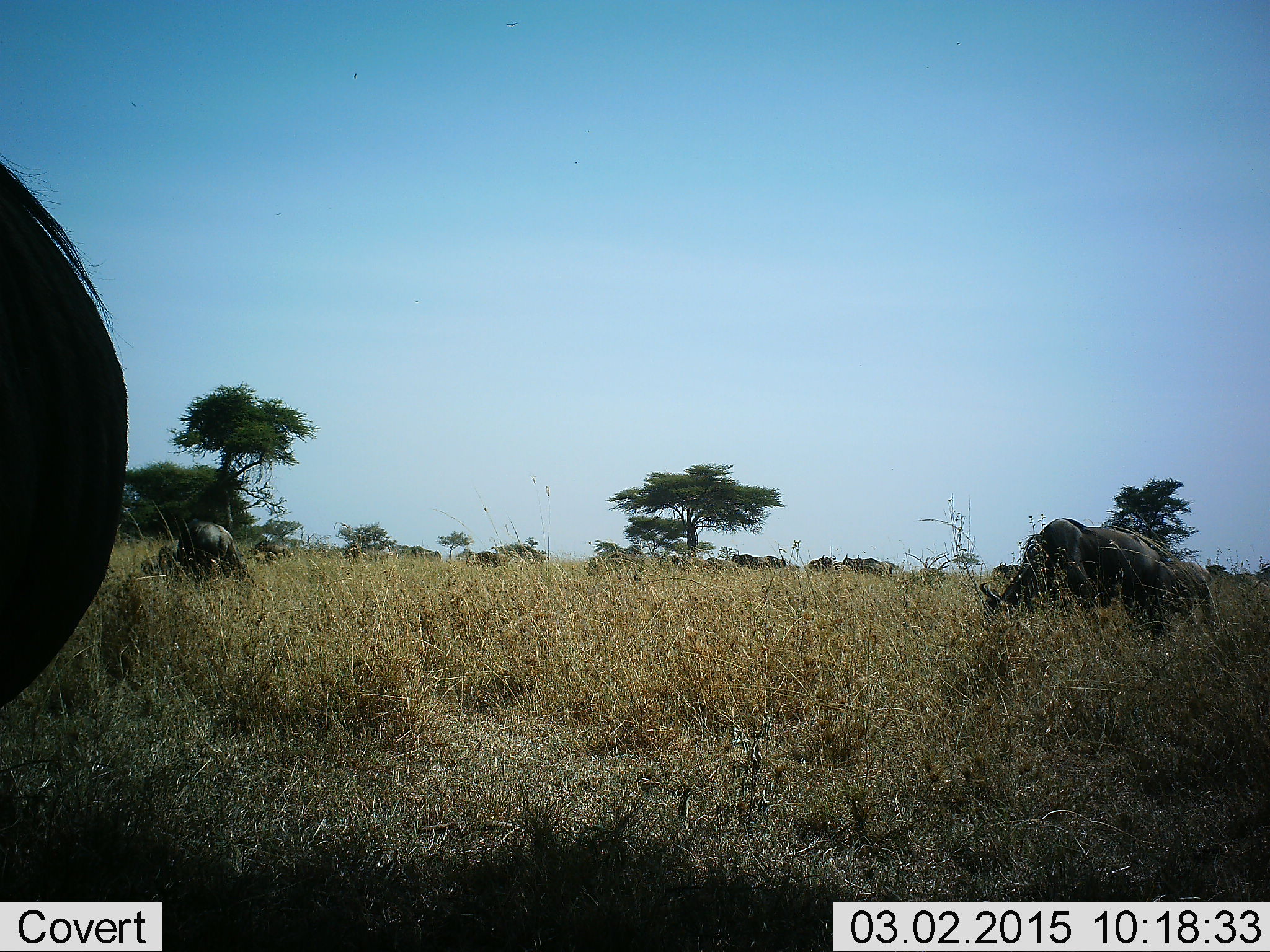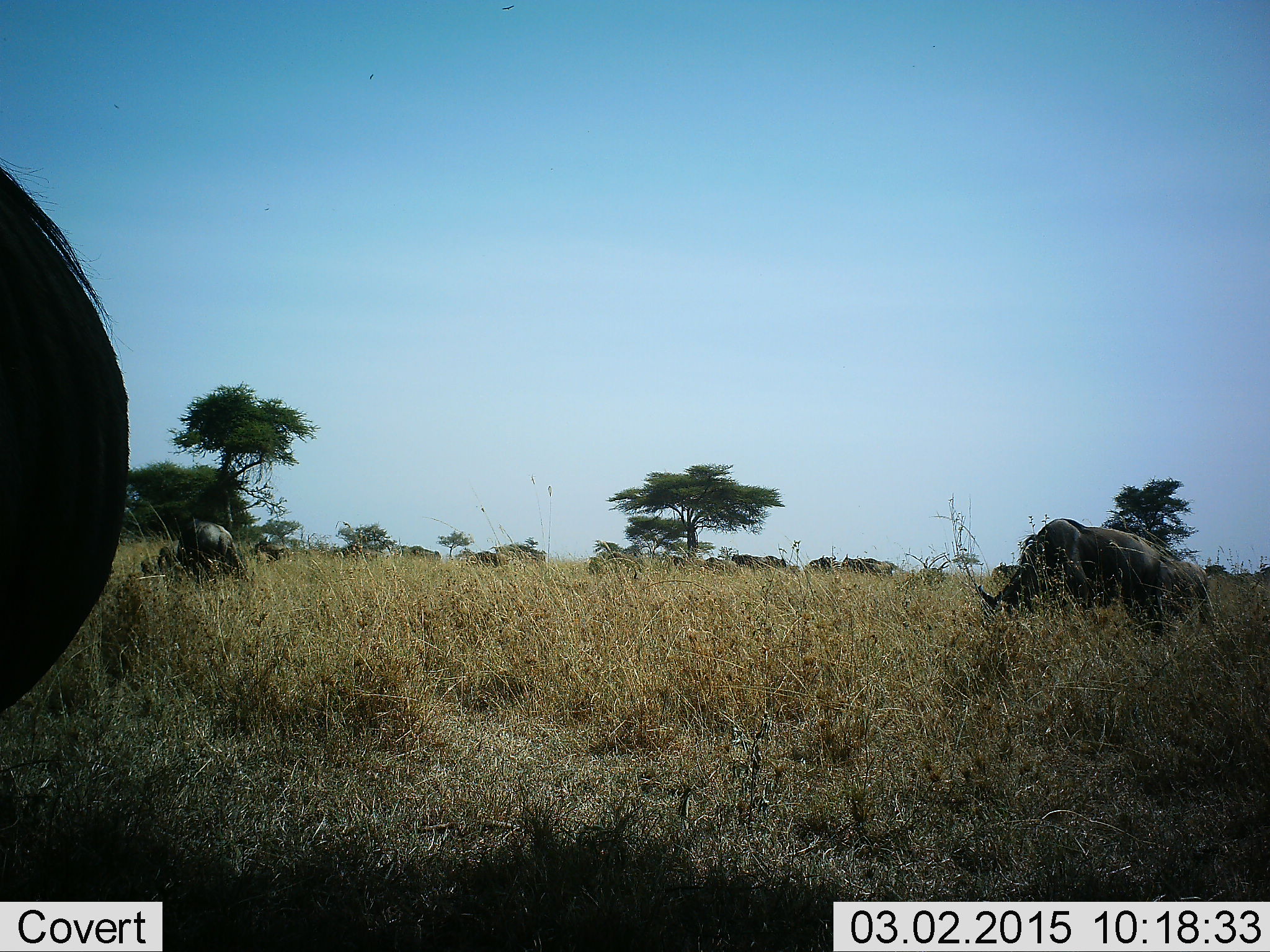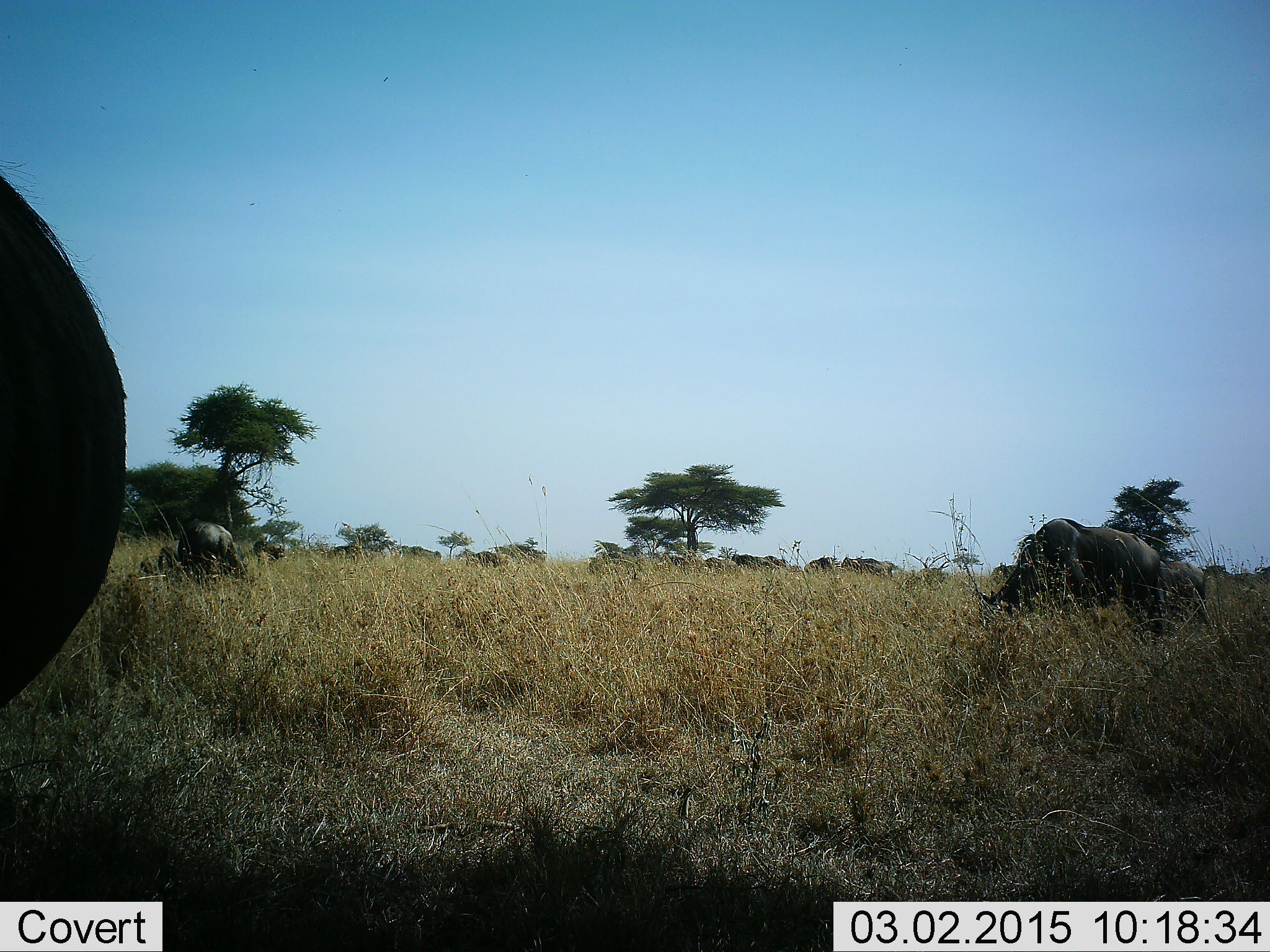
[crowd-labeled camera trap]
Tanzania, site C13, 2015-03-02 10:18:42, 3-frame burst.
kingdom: Animalia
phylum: Chordata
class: Mammalia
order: Artiodactyla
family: Bovidae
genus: Connochaetes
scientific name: Connochaetes taurinus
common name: blue wildebeest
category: wildebeest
Wildebeest (blue wildebeest) (Connochaetes taurinus), count 11-50. Behavior (volunteer vote fractions): standing 70%, resting 20%, moving 20%, interacting 0%. Young present (vote fraction): 0%. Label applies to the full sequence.